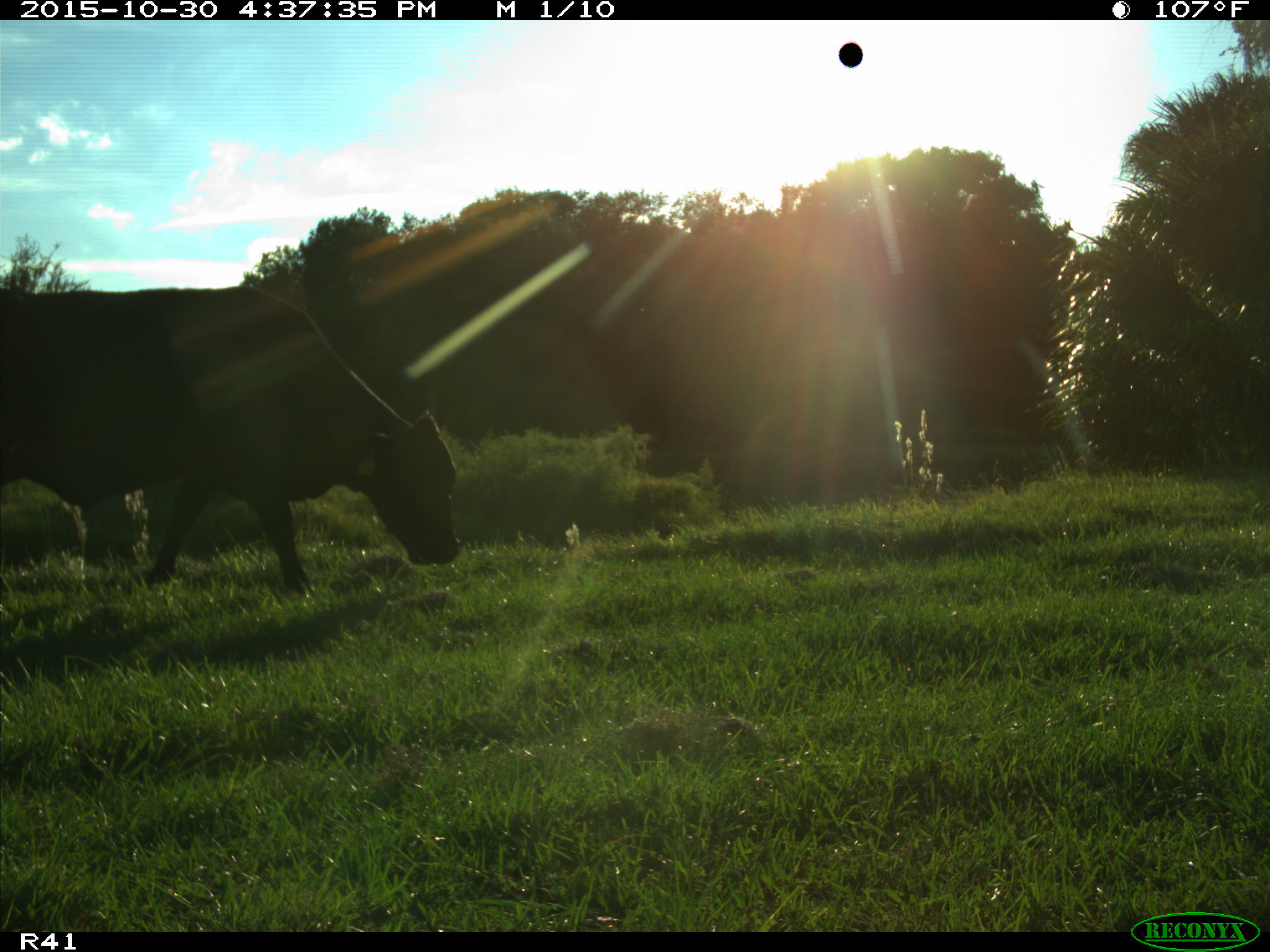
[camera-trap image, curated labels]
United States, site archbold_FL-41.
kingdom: Animalia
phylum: Chordata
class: Mammalia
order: Artiodactyla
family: Bovidae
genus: Bos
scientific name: Bos taurus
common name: domestic cow